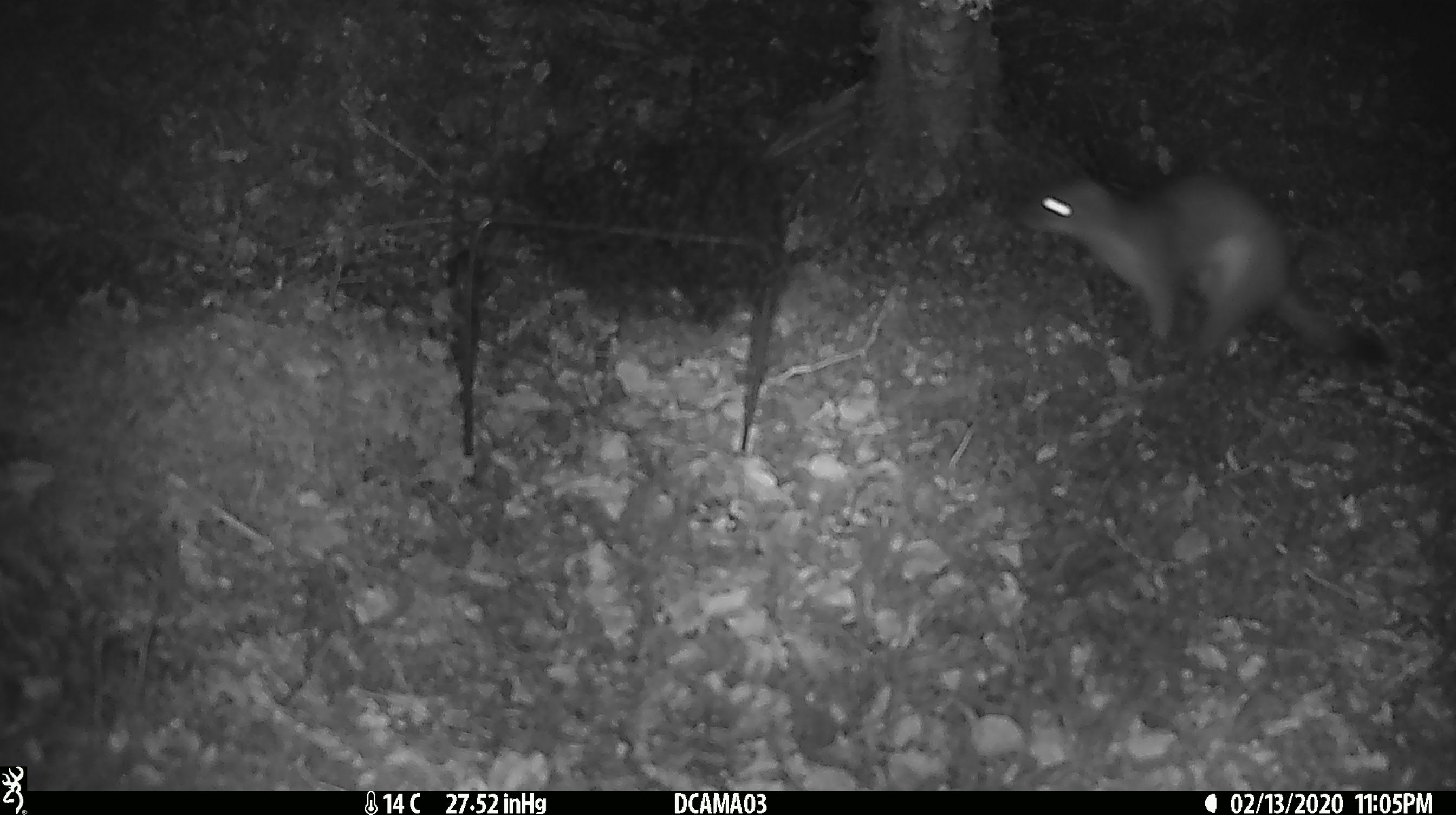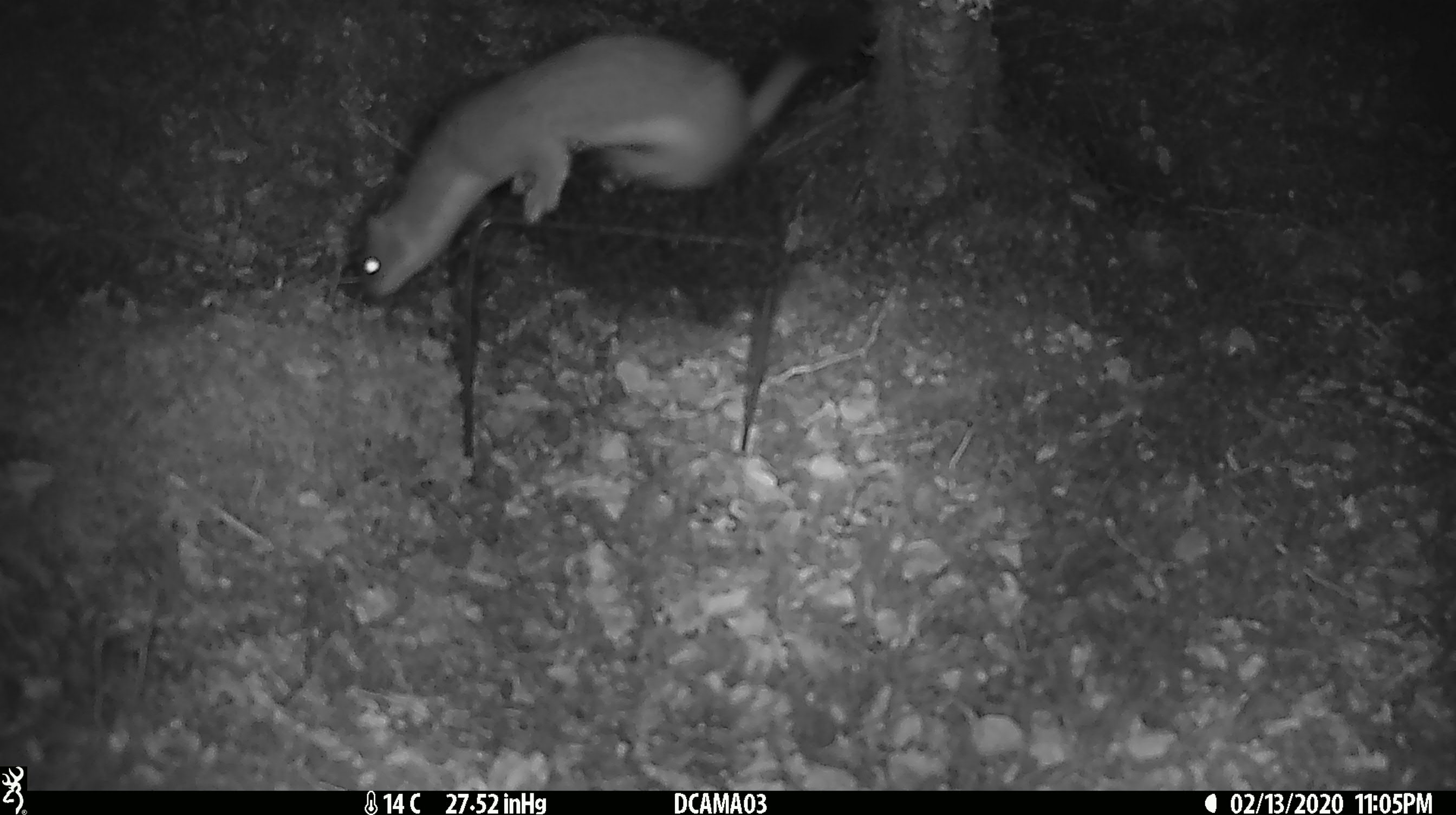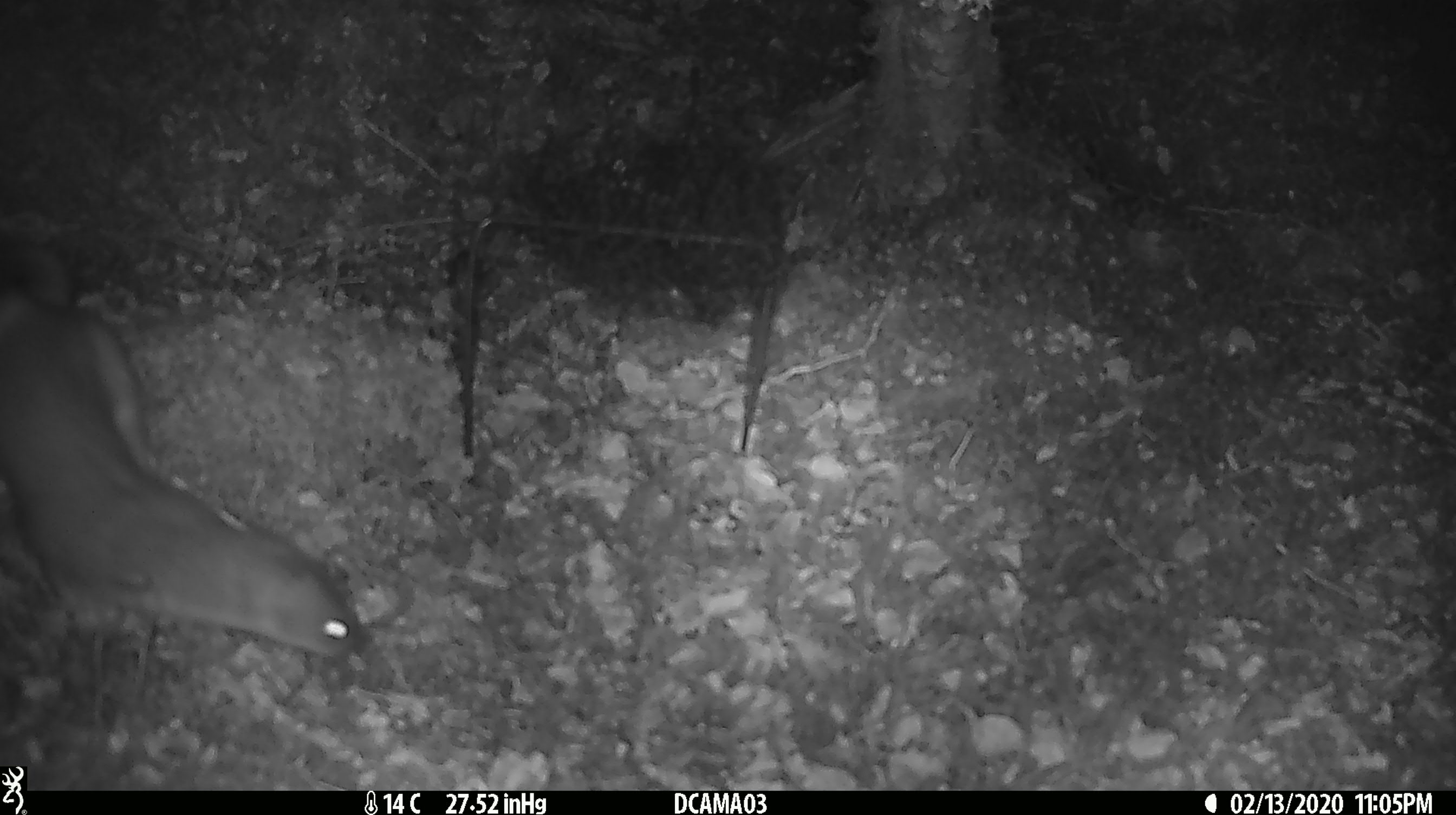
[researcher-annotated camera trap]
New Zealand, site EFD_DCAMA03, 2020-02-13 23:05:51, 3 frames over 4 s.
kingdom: Animalia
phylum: Chordata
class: Mammalia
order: Carnivora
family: Mustelidae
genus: Mustela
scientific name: Mustela erminea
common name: stoat